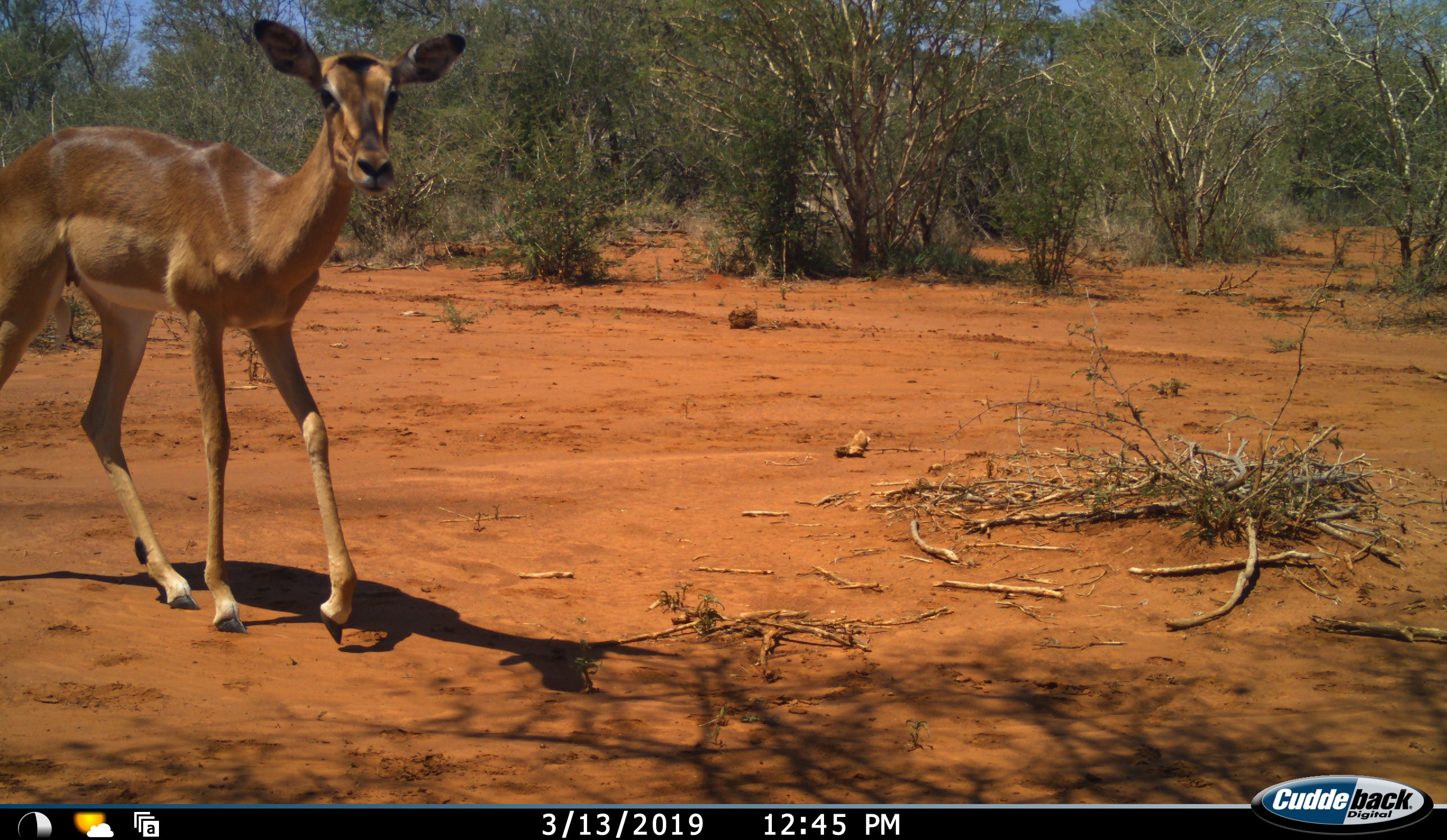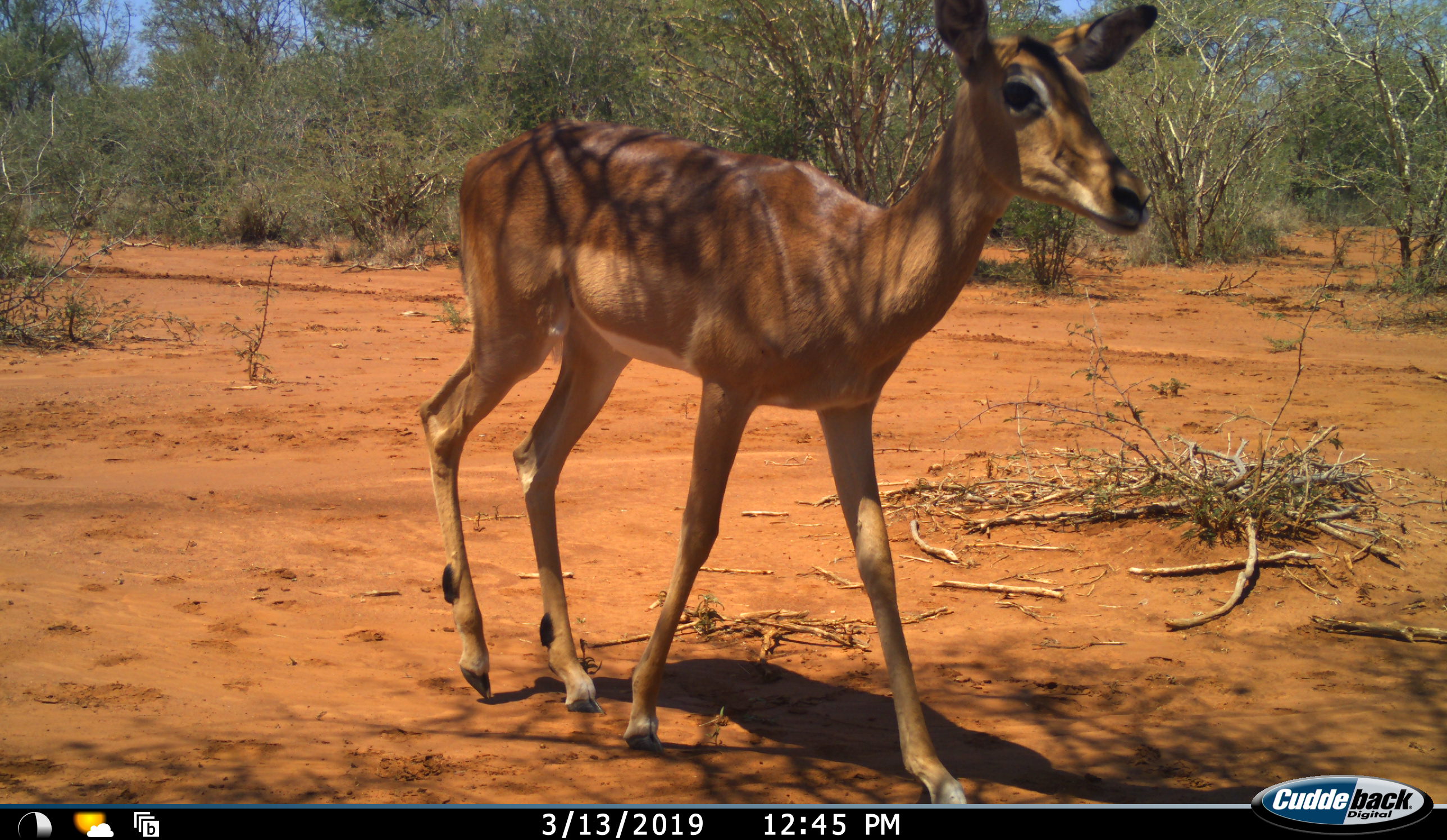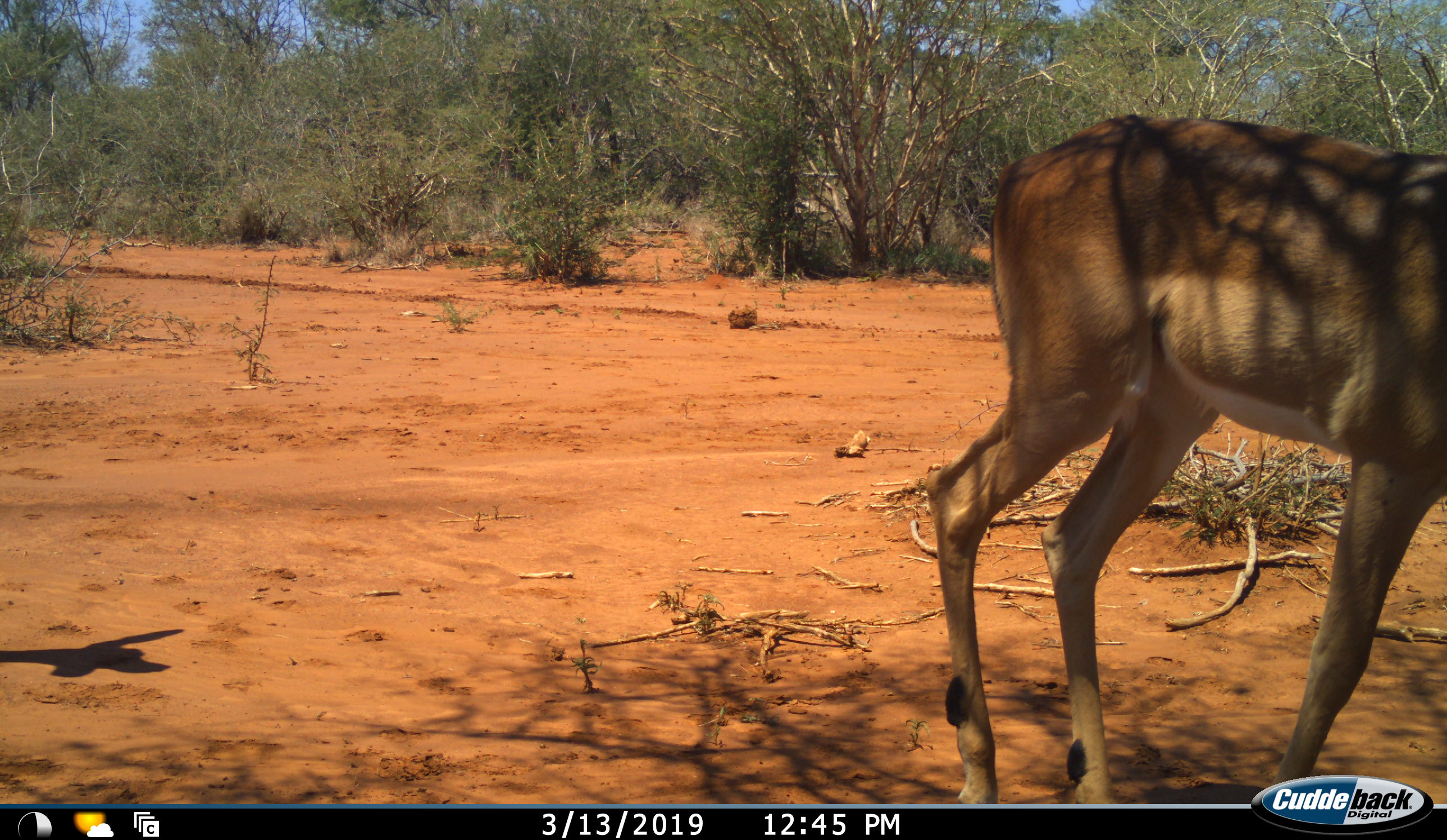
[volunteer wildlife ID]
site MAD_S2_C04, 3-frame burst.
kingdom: Animalia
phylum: Chordata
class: Mammalia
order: Artiodactyla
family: Bovidae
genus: Aepyceros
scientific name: Aepyceros melampus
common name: impala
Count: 1.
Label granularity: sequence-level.